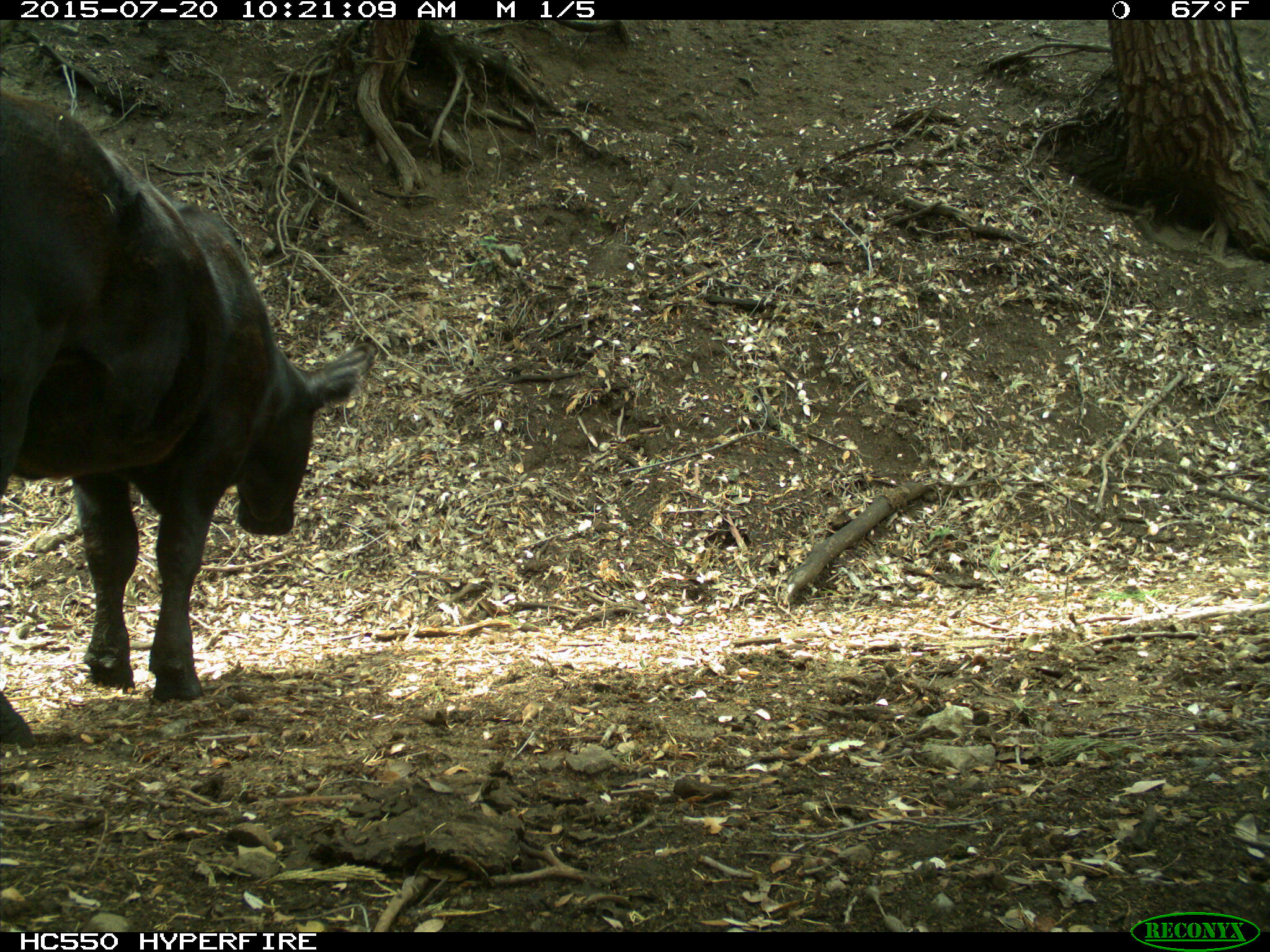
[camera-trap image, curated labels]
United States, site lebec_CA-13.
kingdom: Animalia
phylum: Chordata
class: Mammalia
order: Artiodactyla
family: Bovidae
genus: Bos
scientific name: Bos taurus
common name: domestic cow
Bos taurus (domestic cow).